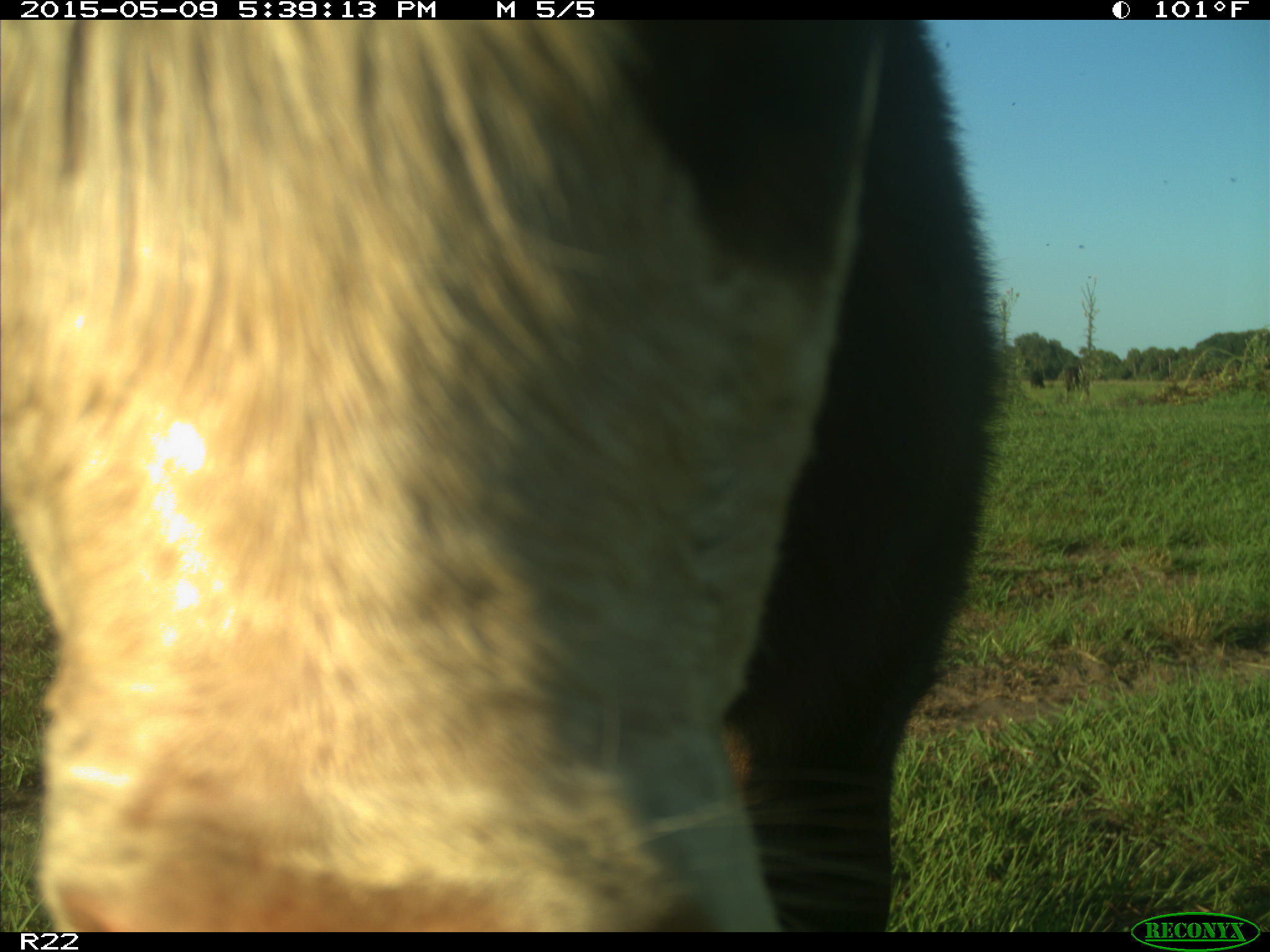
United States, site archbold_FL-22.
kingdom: Animalia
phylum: Chordata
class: Mammalia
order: Artiodactyla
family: Bovidae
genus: Bos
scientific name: Bos taurus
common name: domestic cow